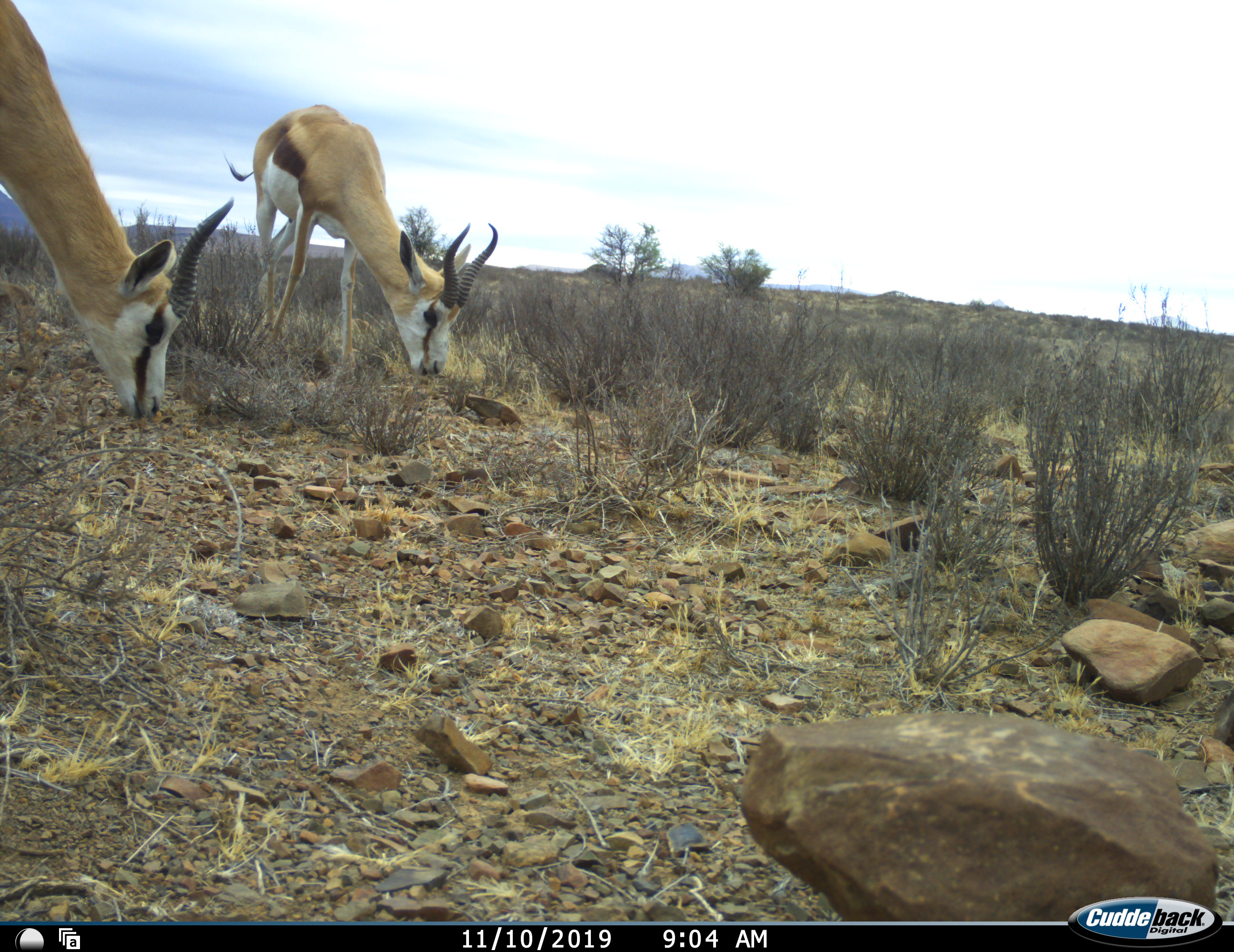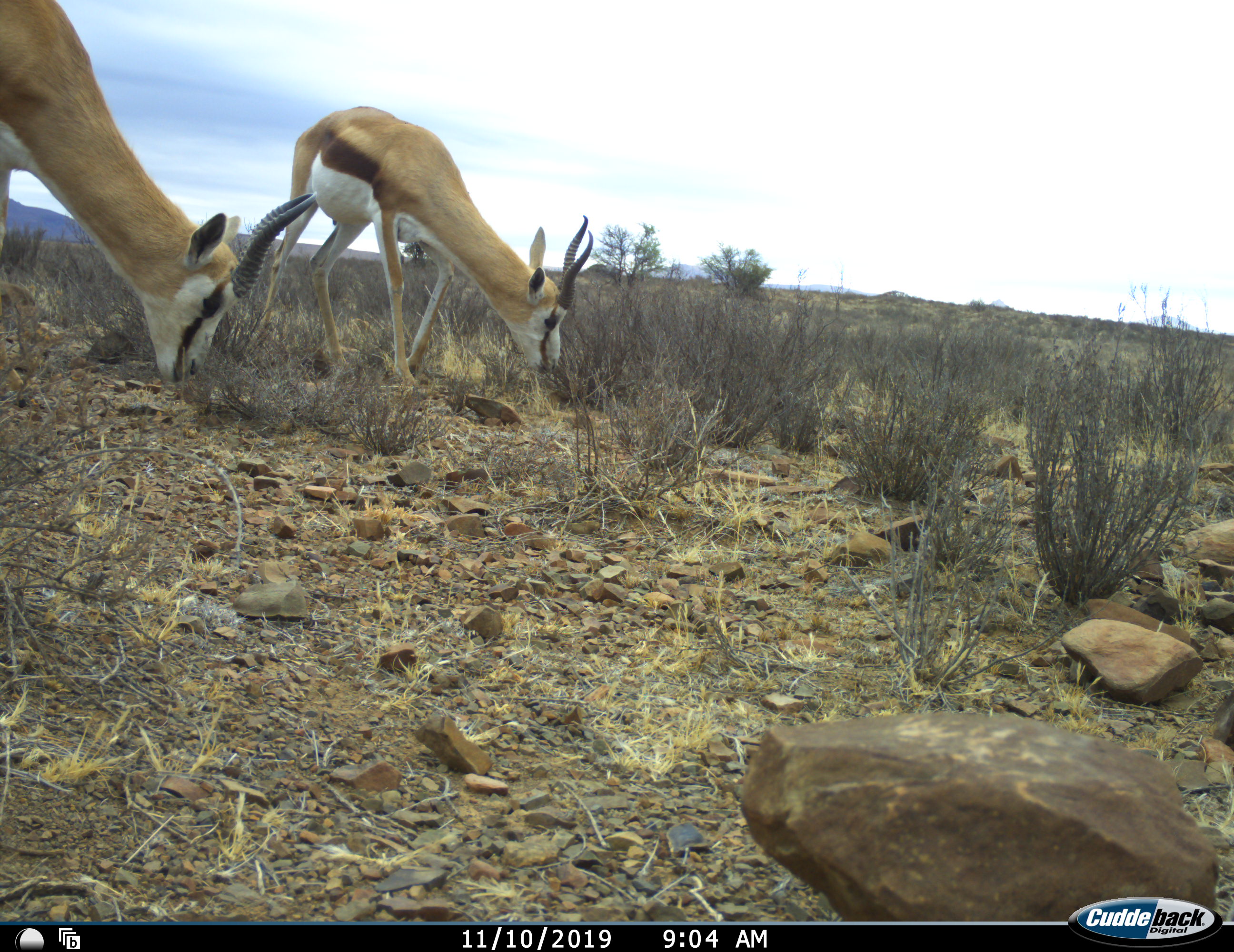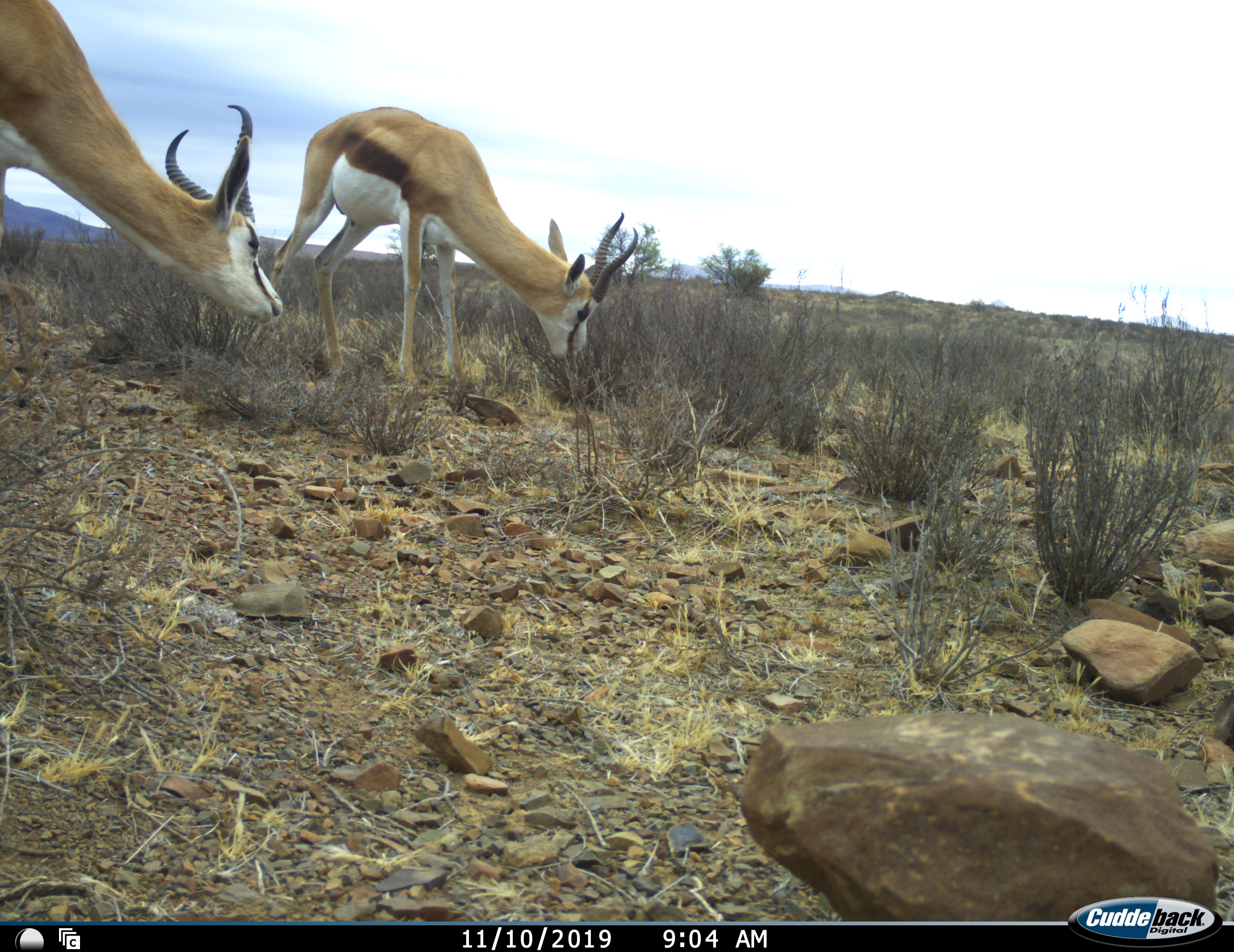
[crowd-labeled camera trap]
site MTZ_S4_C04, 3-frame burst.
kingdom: Animalia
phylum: Chordata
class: Mammalia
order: Artiodactyla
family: Bovidae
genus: Antidorcas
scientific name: Antidorcas marsupialis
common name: springbok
Springbok (Antidorcas marsupialis), count 2. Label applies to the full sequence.